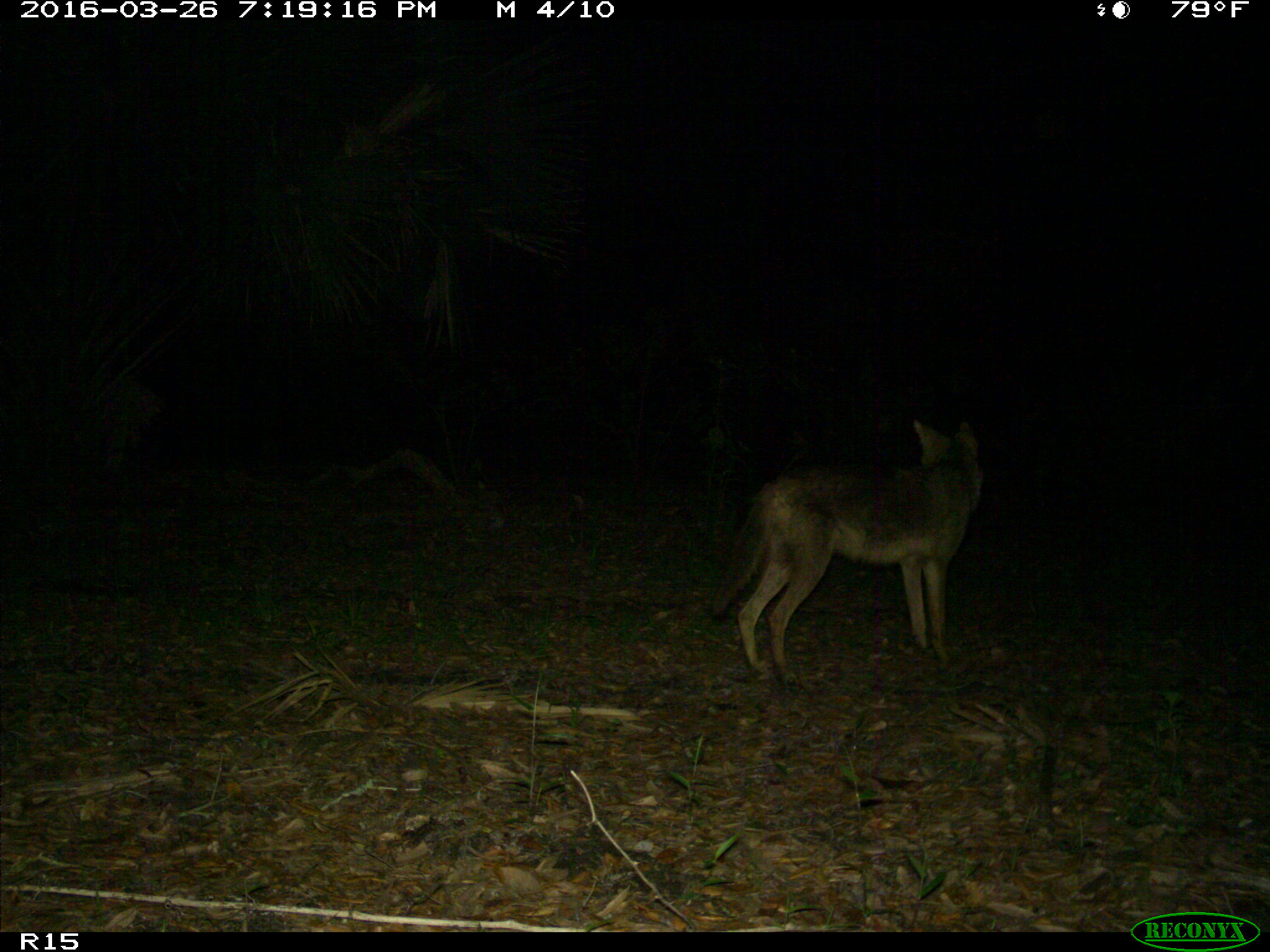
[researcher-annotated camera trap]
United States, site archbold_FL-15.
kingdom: Animalia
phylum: Chordata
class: Mammalia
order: Carnivora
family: Canidae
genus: Canis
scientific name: Canis latrans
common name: coyote